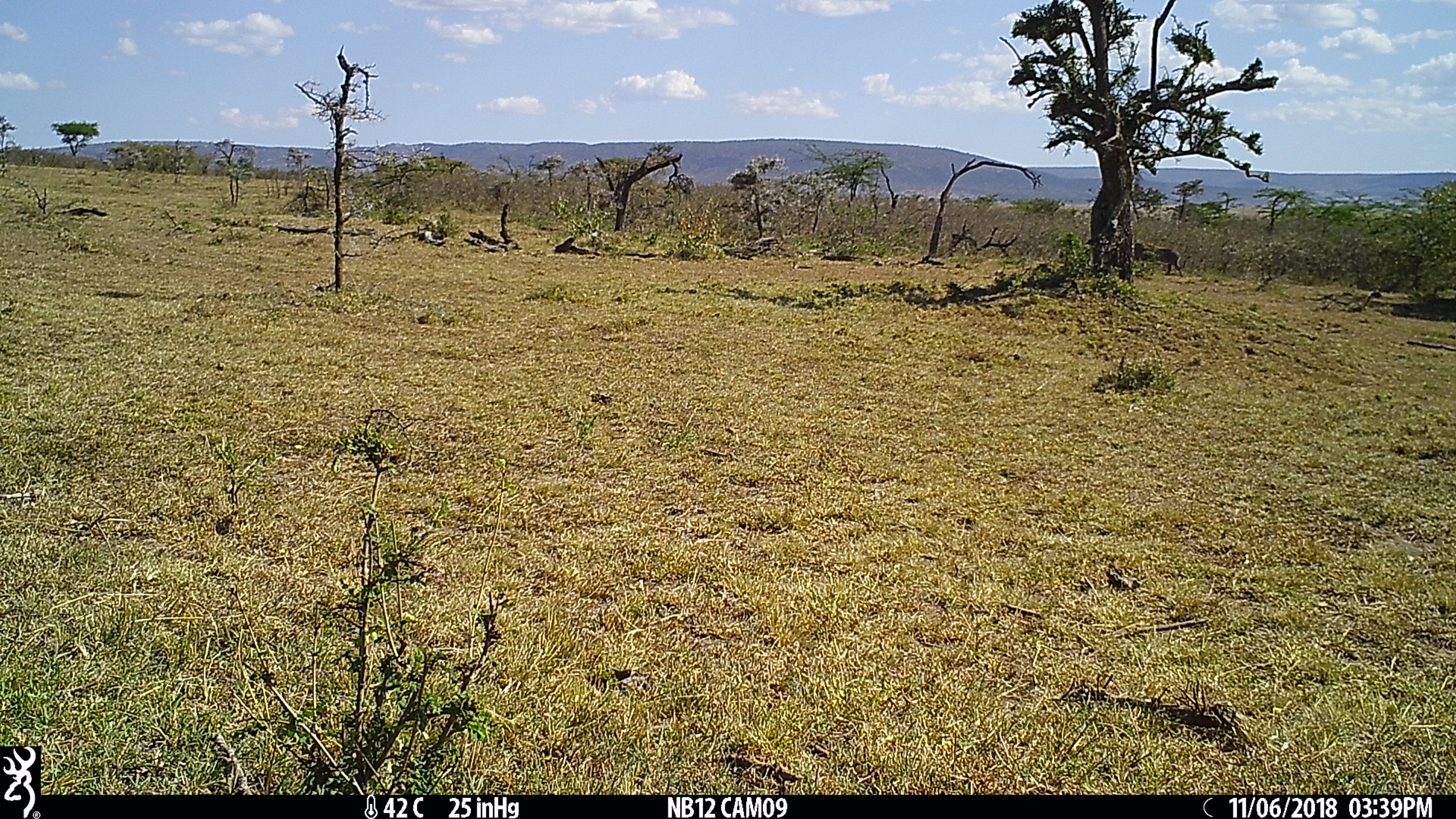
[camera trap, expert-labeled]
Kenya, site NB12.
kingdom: Animalia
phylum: Chordata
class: Mammalia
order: Artiodactyla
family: Suidae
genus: Phacochoerus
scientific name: Phacochoerus africanus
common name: common warthog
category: warthog